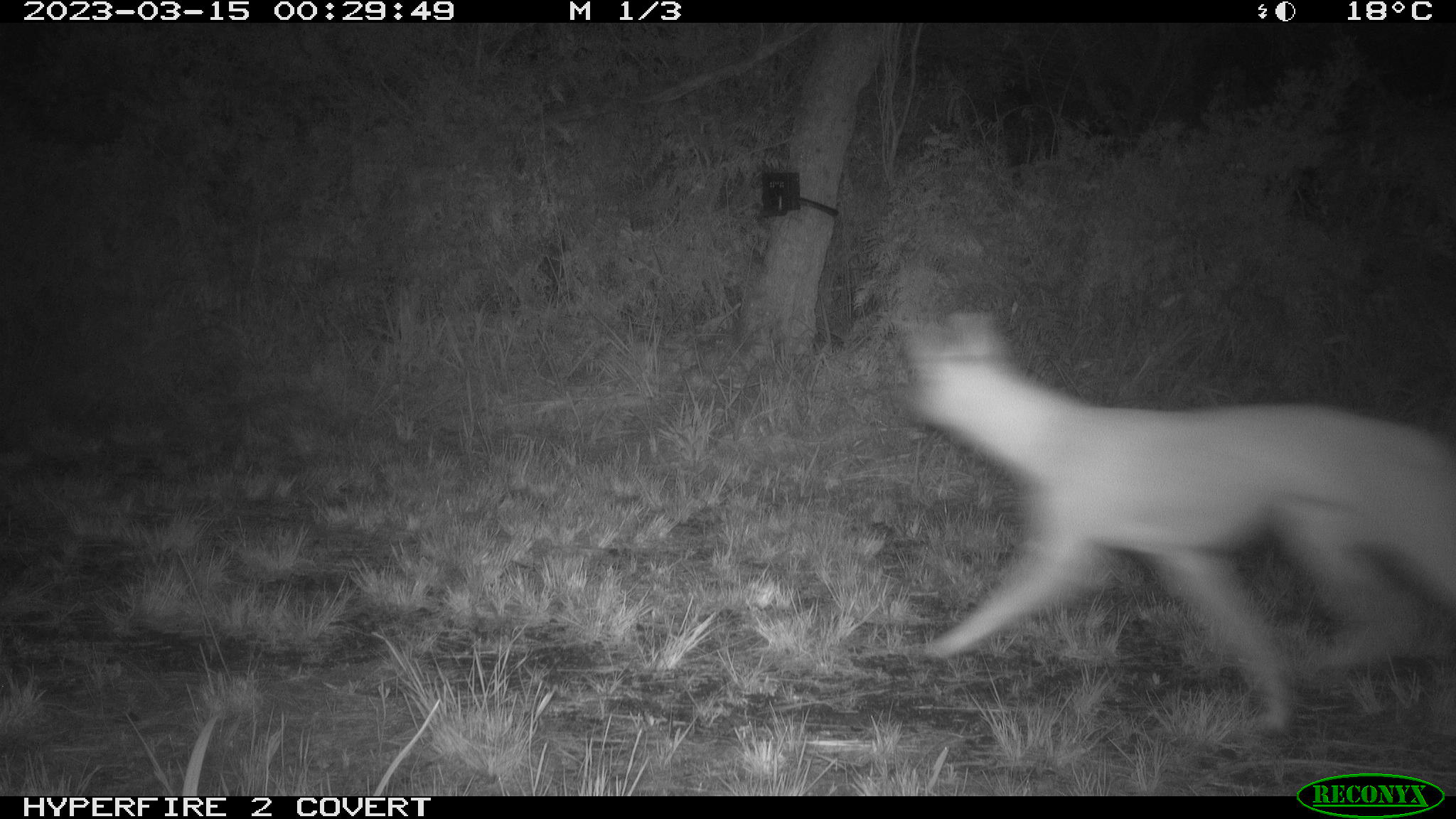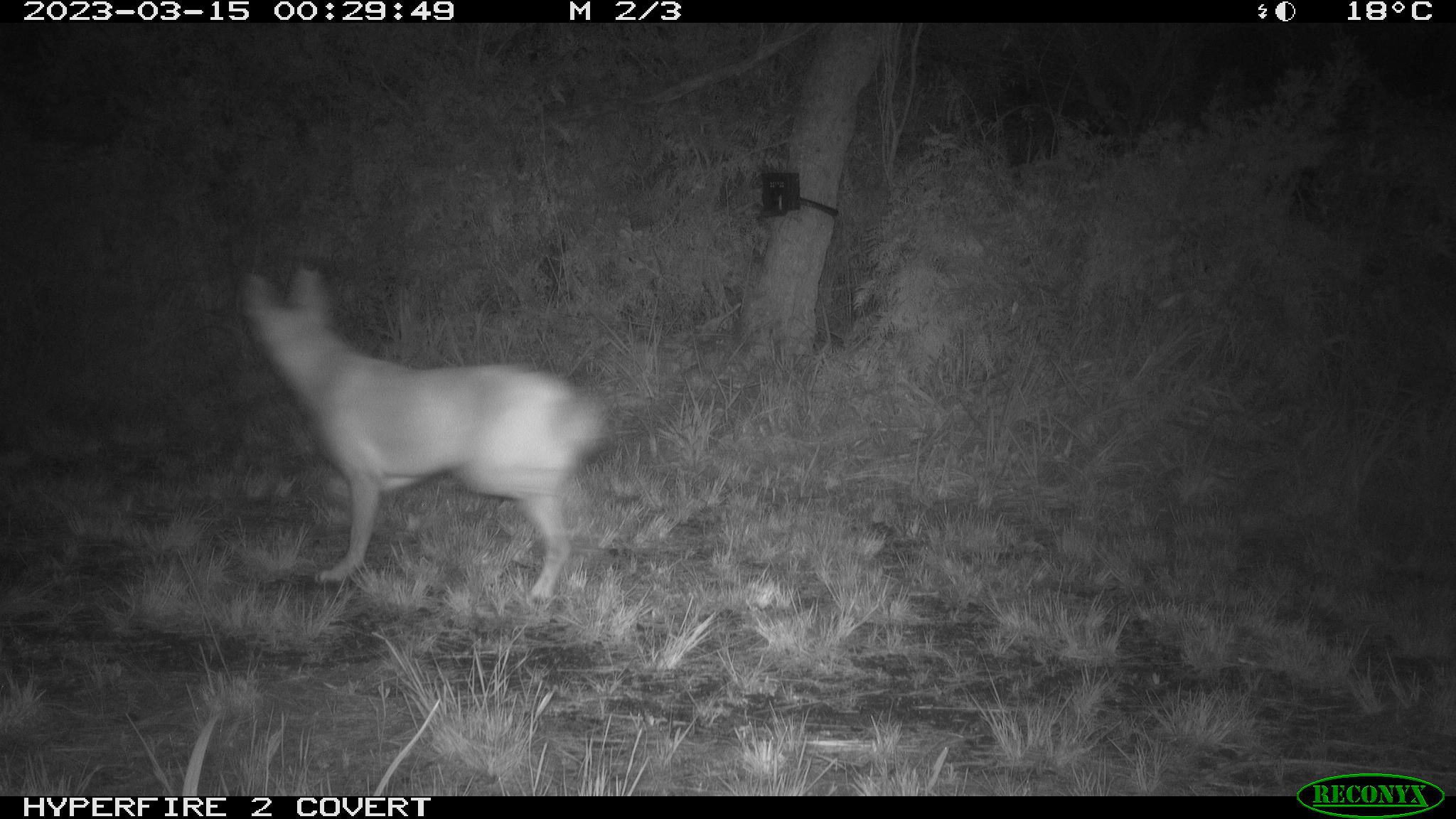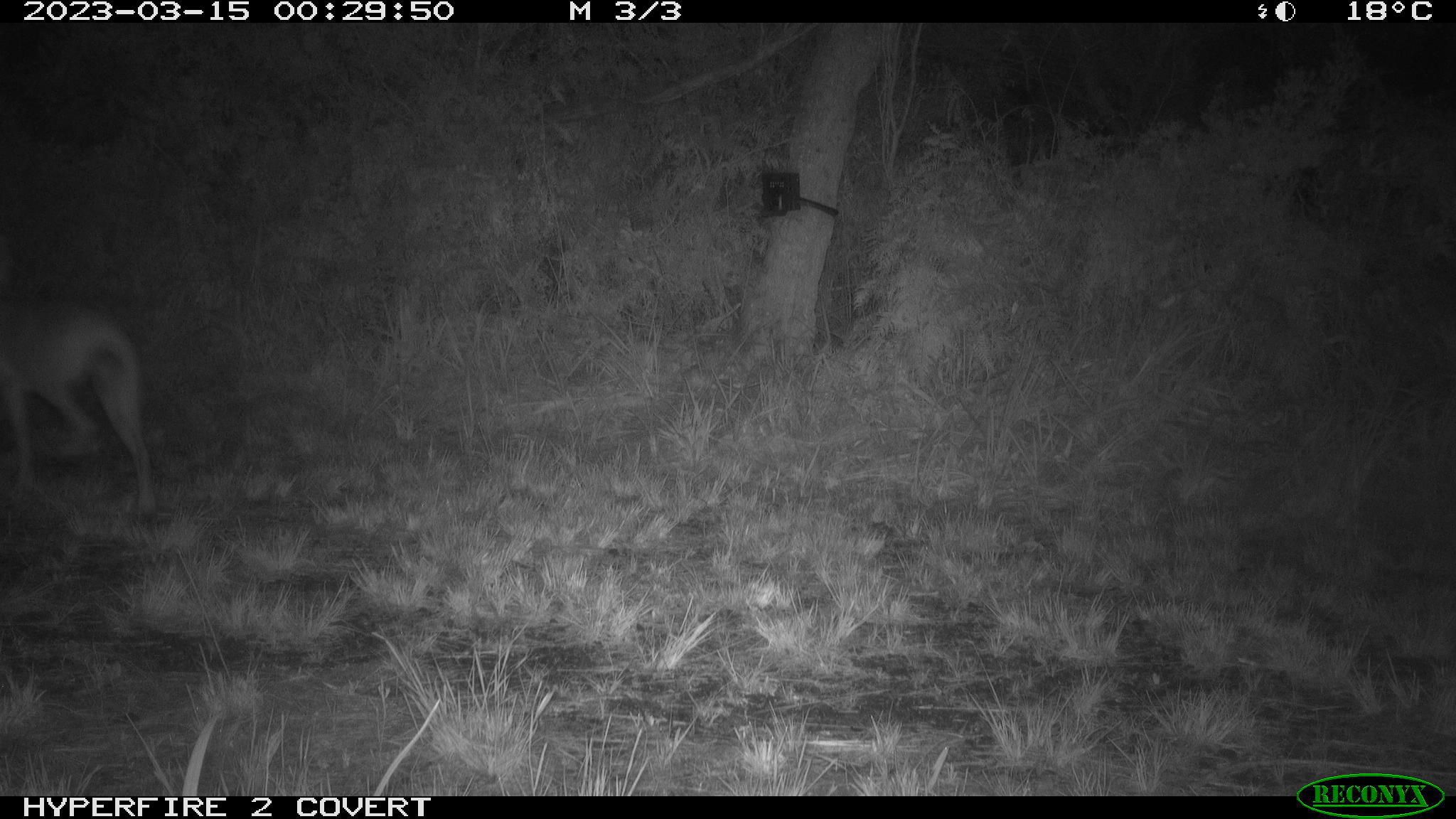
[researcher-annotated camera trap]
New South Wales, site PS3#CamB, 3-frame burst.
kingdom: Animalia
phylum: Chordata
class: Mammalia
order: Carnivora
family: Canidae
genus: Canis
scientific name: Canis familiaris dingo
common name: dingo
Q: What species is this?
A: Dingo (Canis familiaris dingo).